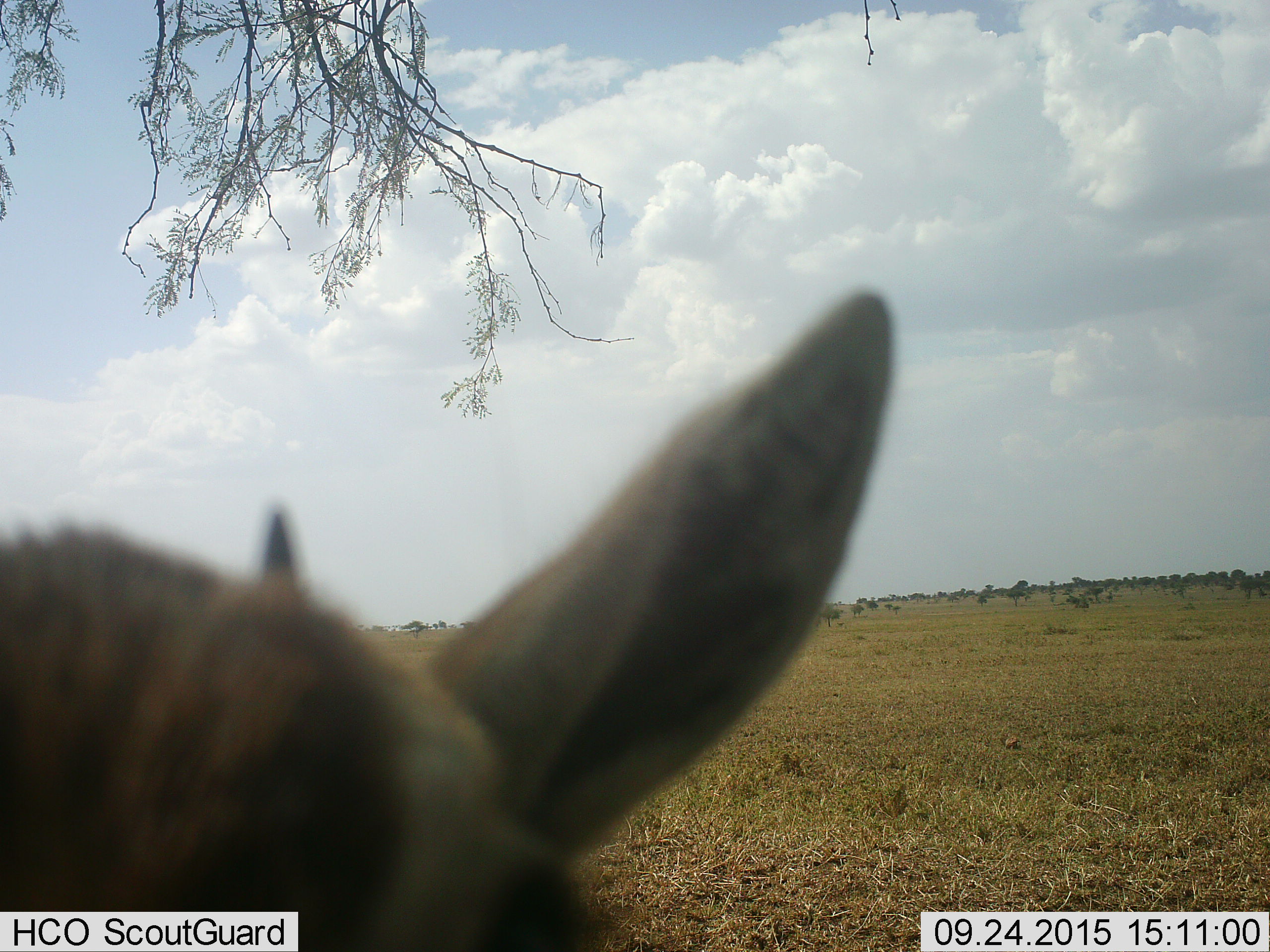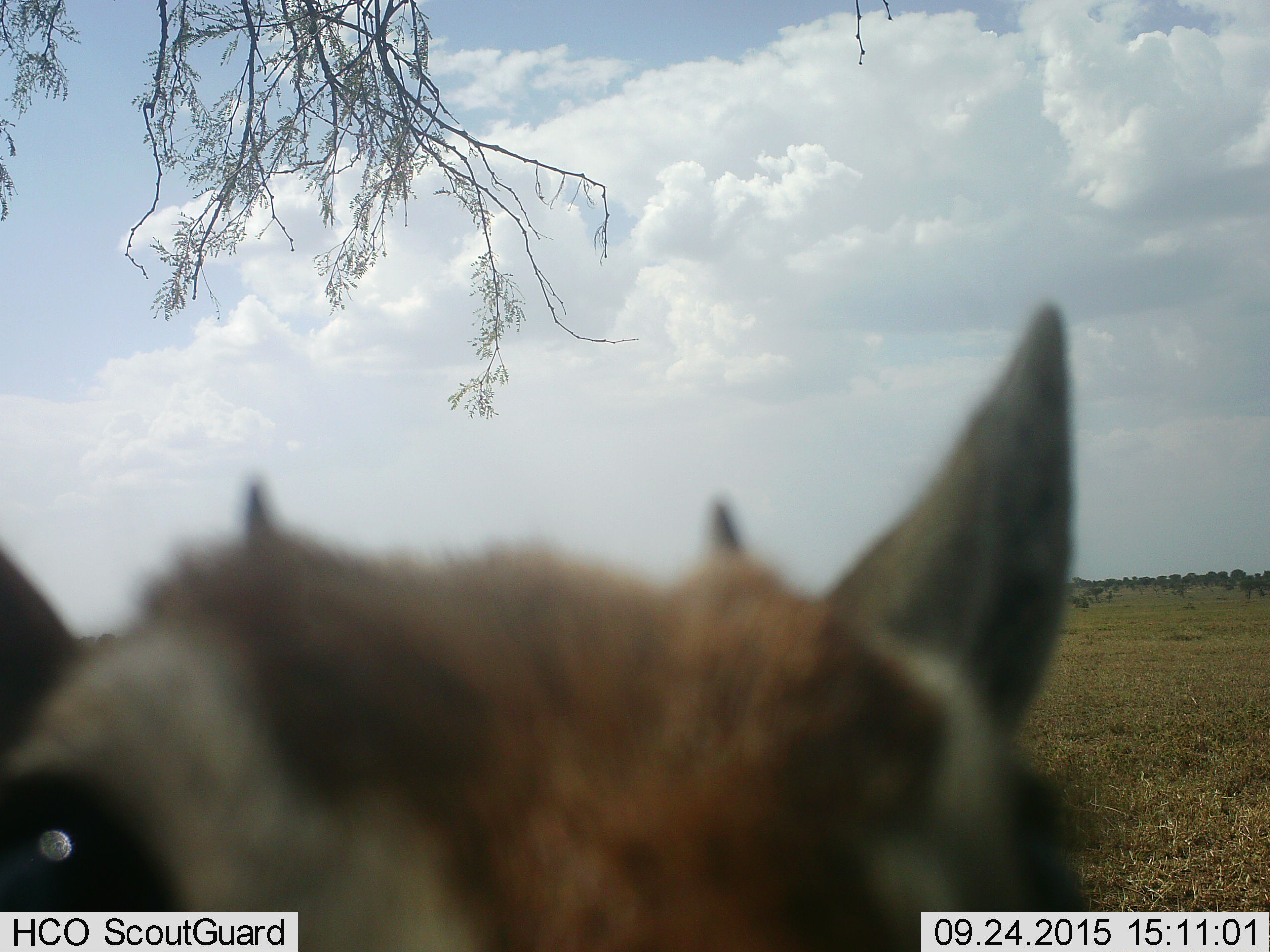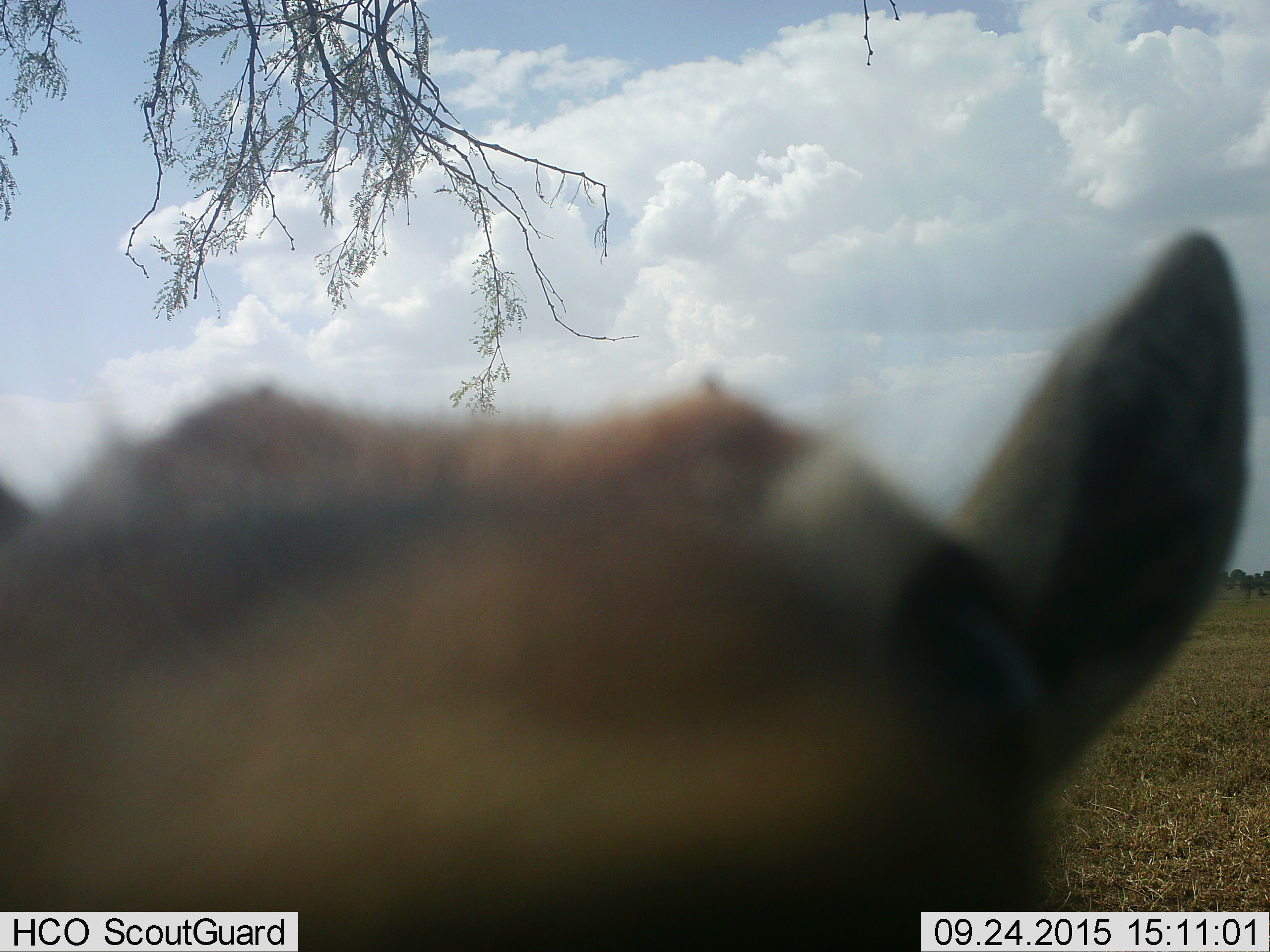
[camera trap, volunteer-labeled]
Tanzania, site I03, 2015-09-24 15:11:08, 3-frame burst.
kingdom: Animalia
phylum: Chordata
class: Mammalia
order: Artiodactyla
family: Bovidae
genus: Eudorcas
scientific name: Eudorcas thomsonii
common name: thomson's gazelle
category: gazellethomsons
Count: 1.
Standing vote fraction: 75%.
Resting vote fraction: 0%.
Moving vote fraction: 25%.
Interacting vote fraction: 25%.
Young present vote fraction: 12%.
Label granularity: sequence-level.